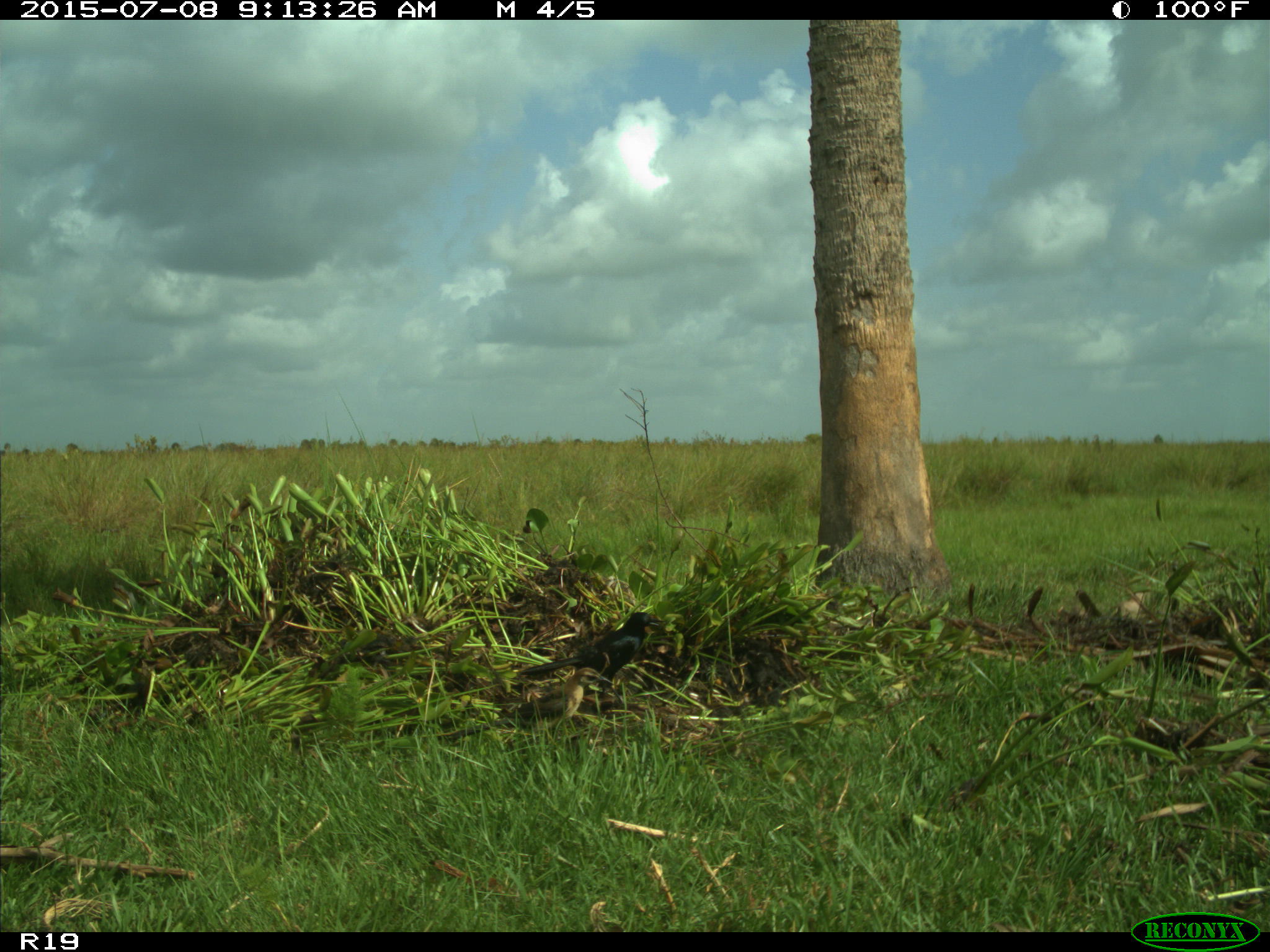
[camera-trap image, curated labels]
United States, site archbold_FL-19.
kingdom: Animalia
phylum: Chordata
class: Aves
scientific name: Aves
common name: birds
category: unidentified bird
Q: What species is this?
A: Unidentified bird (birds) (Aves).